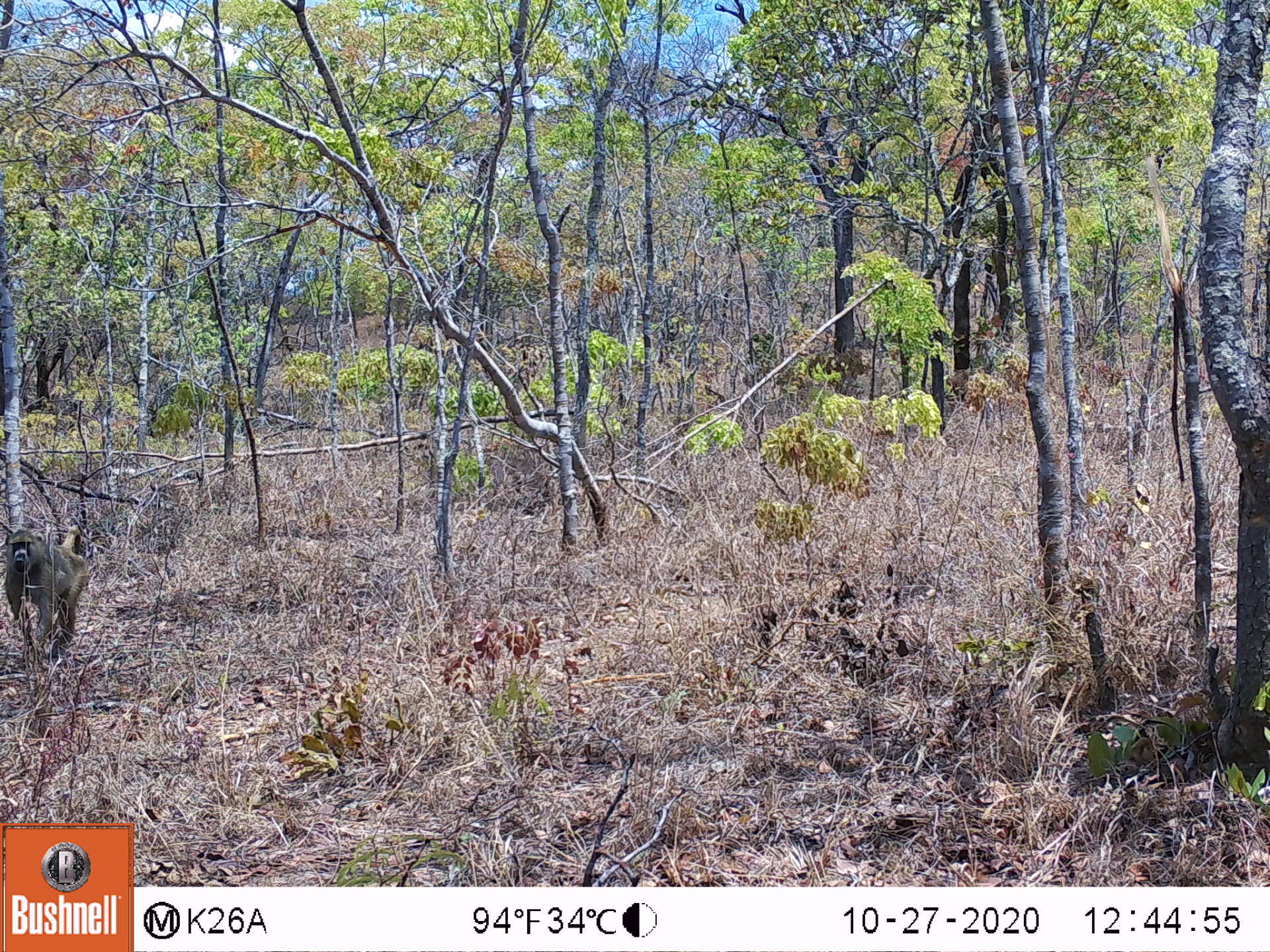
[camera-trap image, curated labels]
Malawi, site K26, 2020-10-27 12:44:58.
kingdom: Animalia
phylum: Chordata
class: Mammalia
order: Primates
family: Cercopithecidae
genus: Papio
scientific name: Papio cynocephalus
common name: yellow baboon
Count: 1.